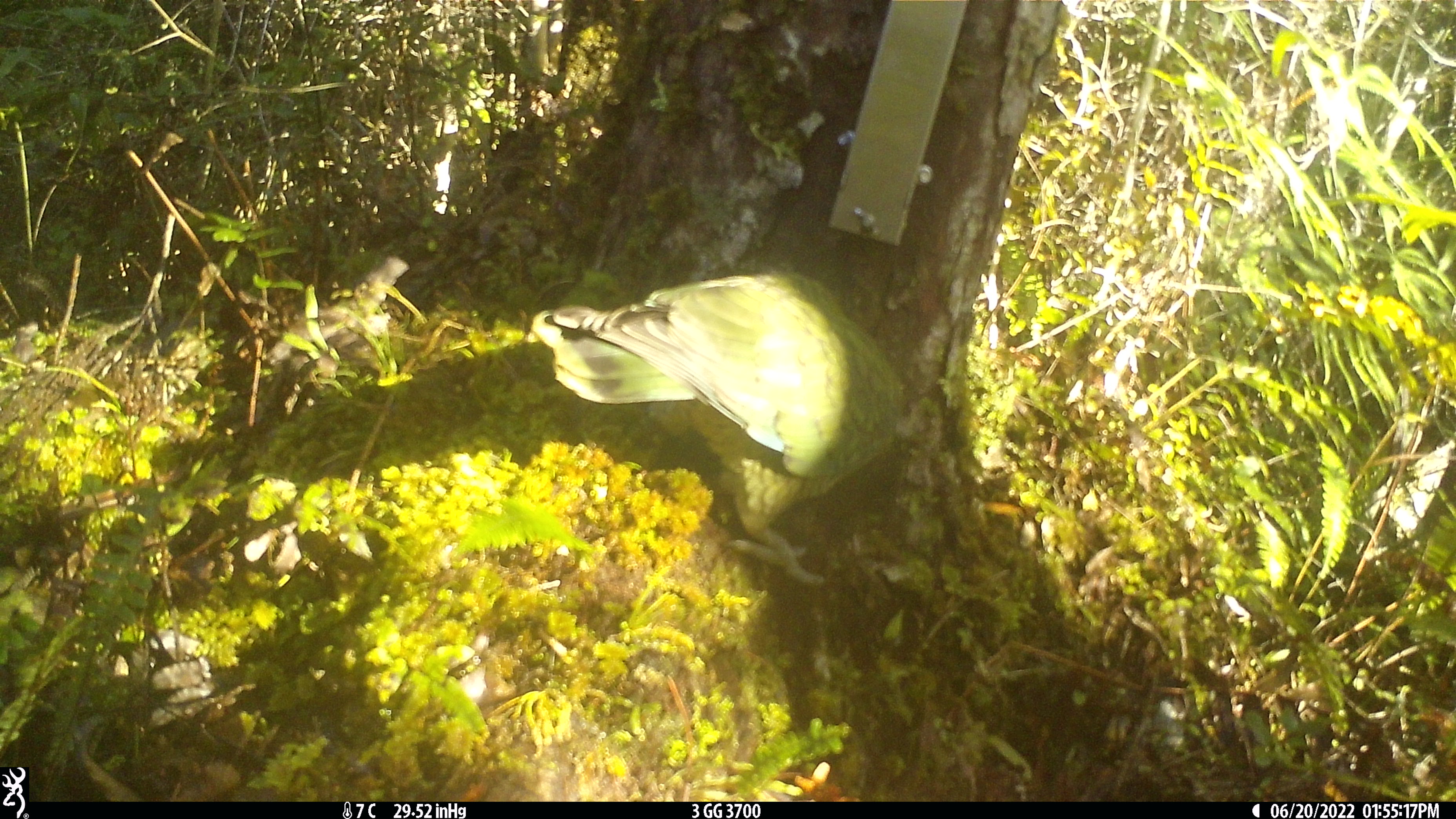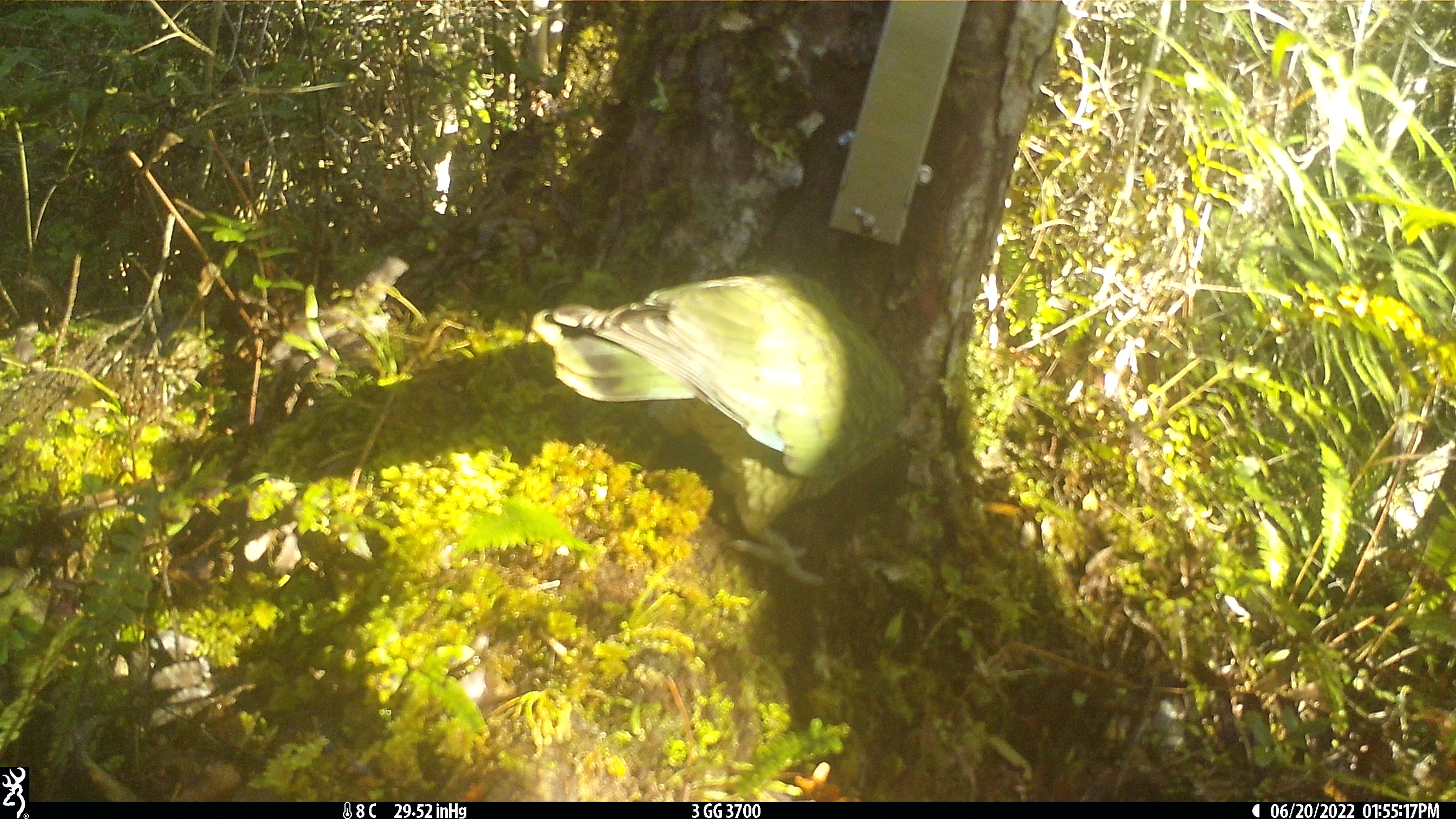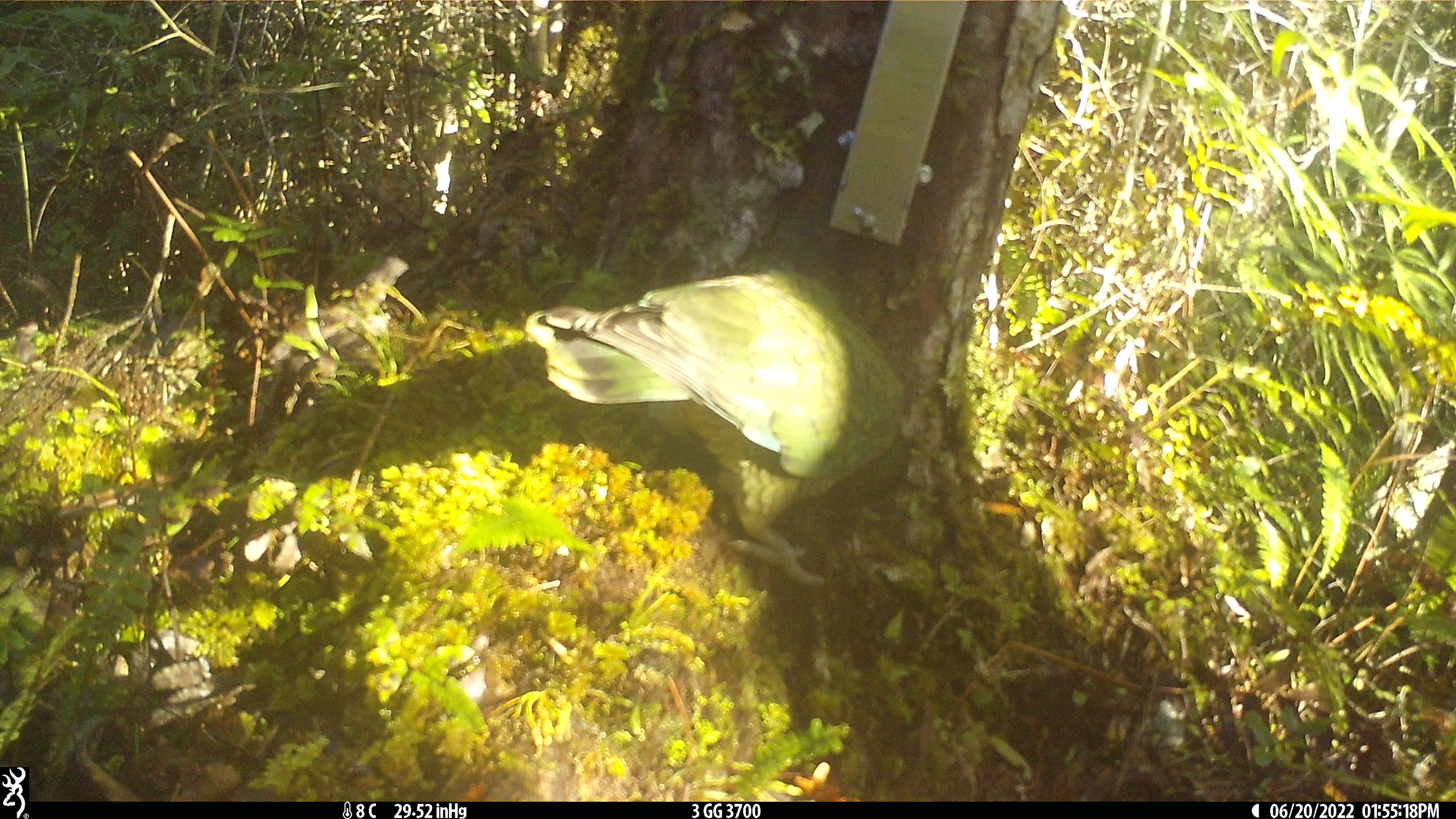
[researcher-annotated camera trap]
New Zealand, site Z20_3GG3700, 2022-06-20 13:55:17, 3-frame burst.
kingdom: Animalia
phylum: Chordata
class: Aves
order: Psittaciformes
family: Strigopidae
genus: Nestor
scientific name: Nestor notabilis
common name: kea